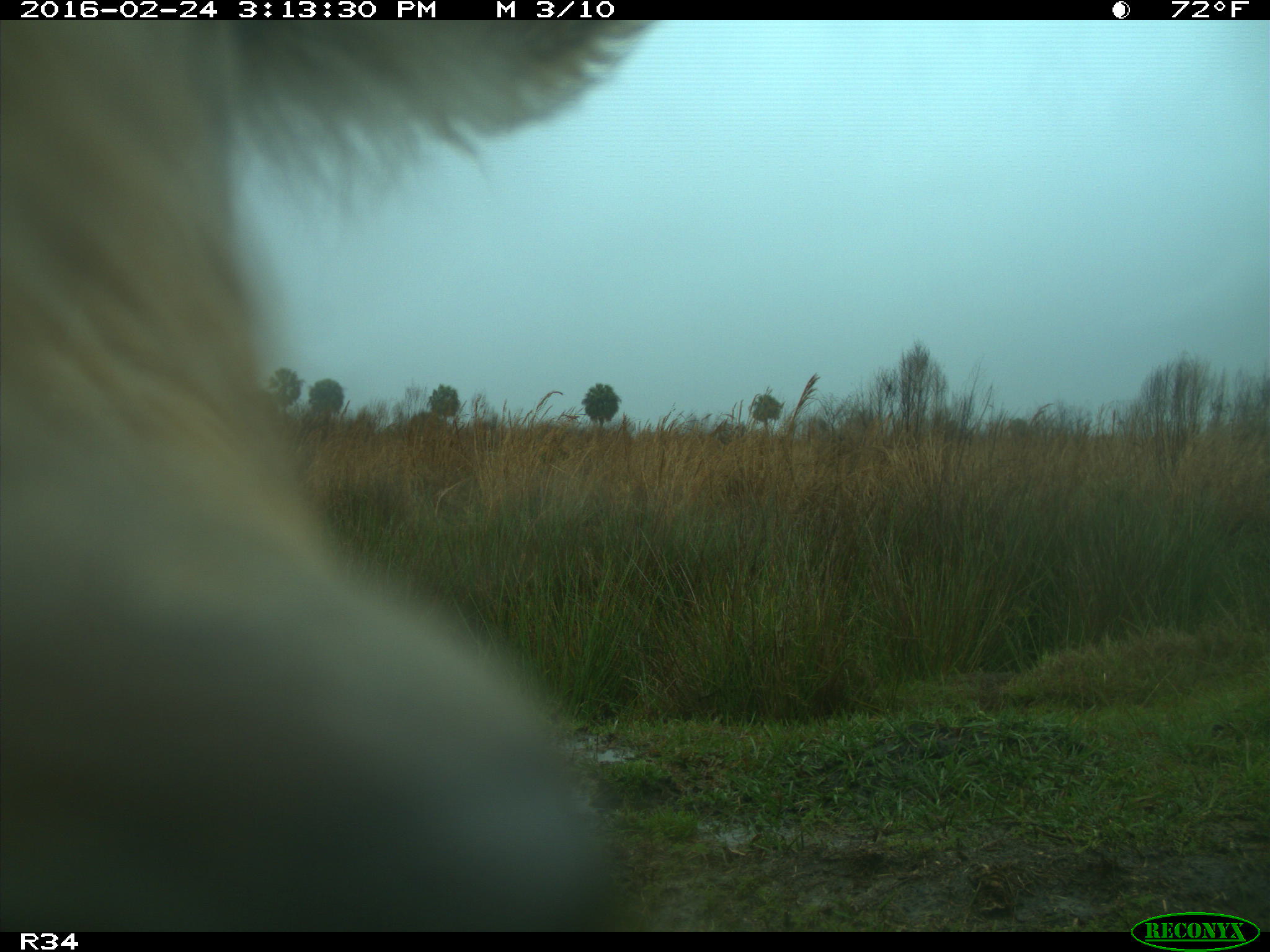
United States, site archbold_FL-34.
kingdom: Animalia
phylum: Chordata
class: Mammalia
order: Artiodactyla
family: Bovidae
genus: Bos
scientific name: Bos taurus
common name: domestic cow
Bos taurus (domestic cow).